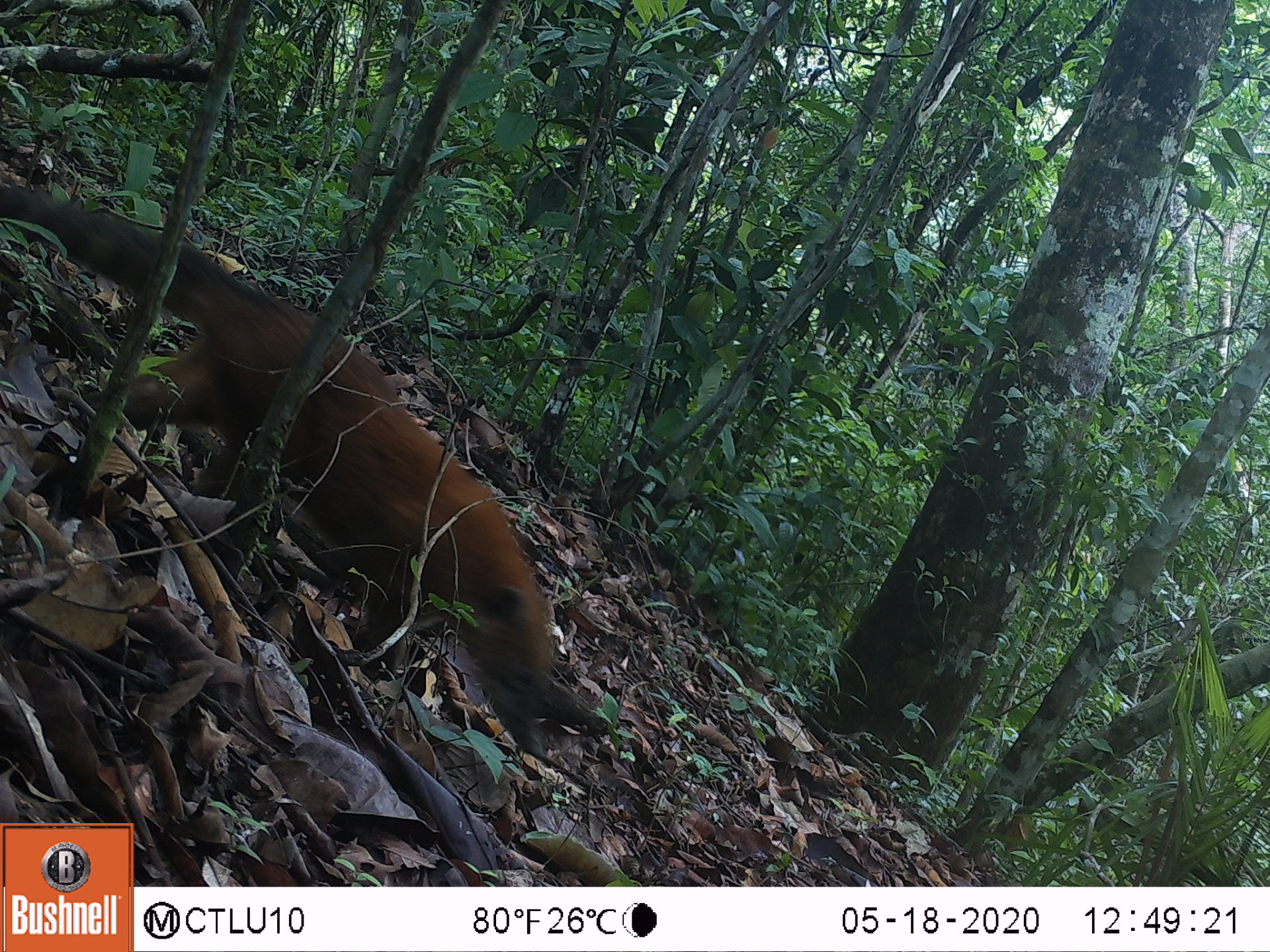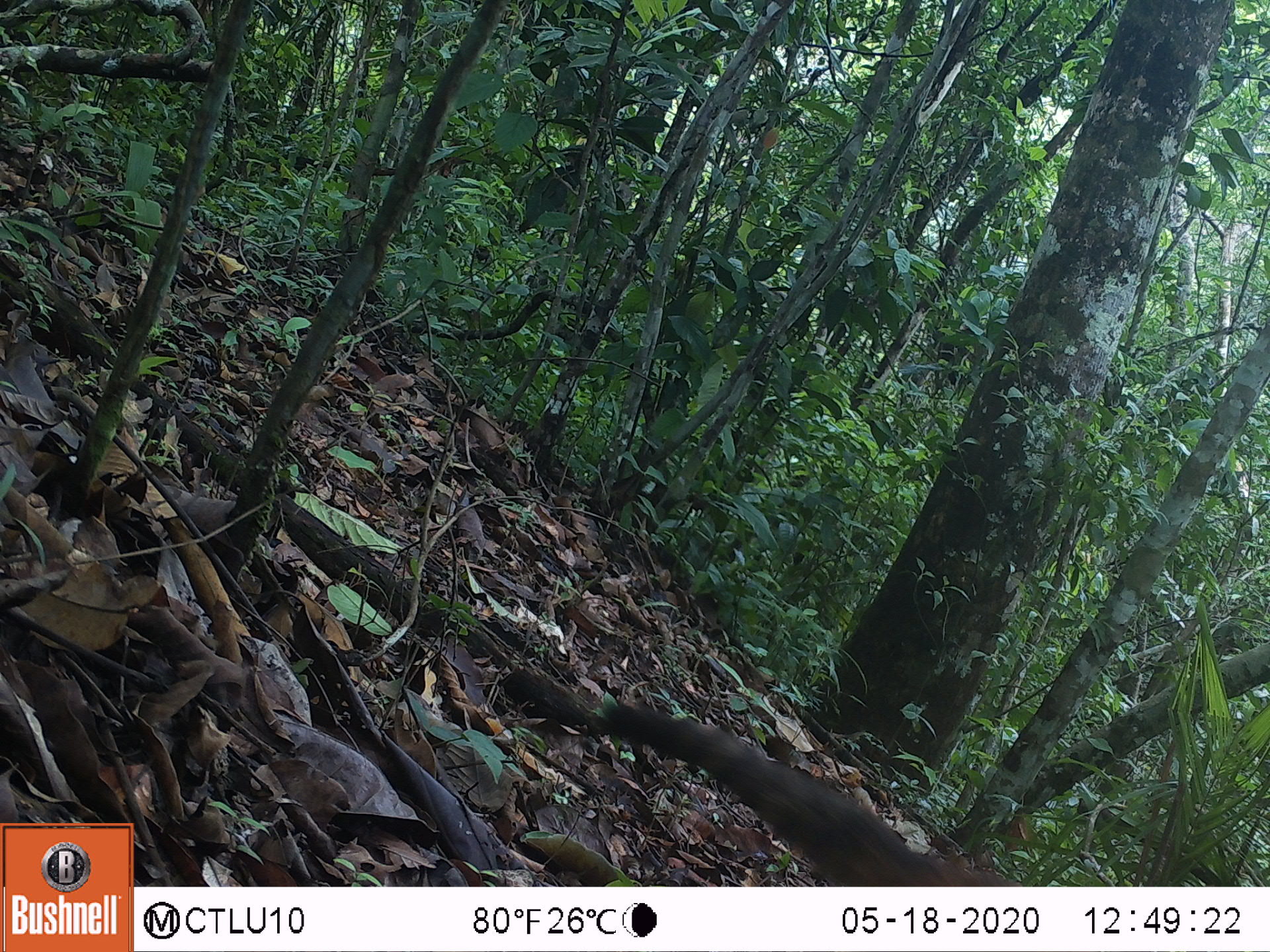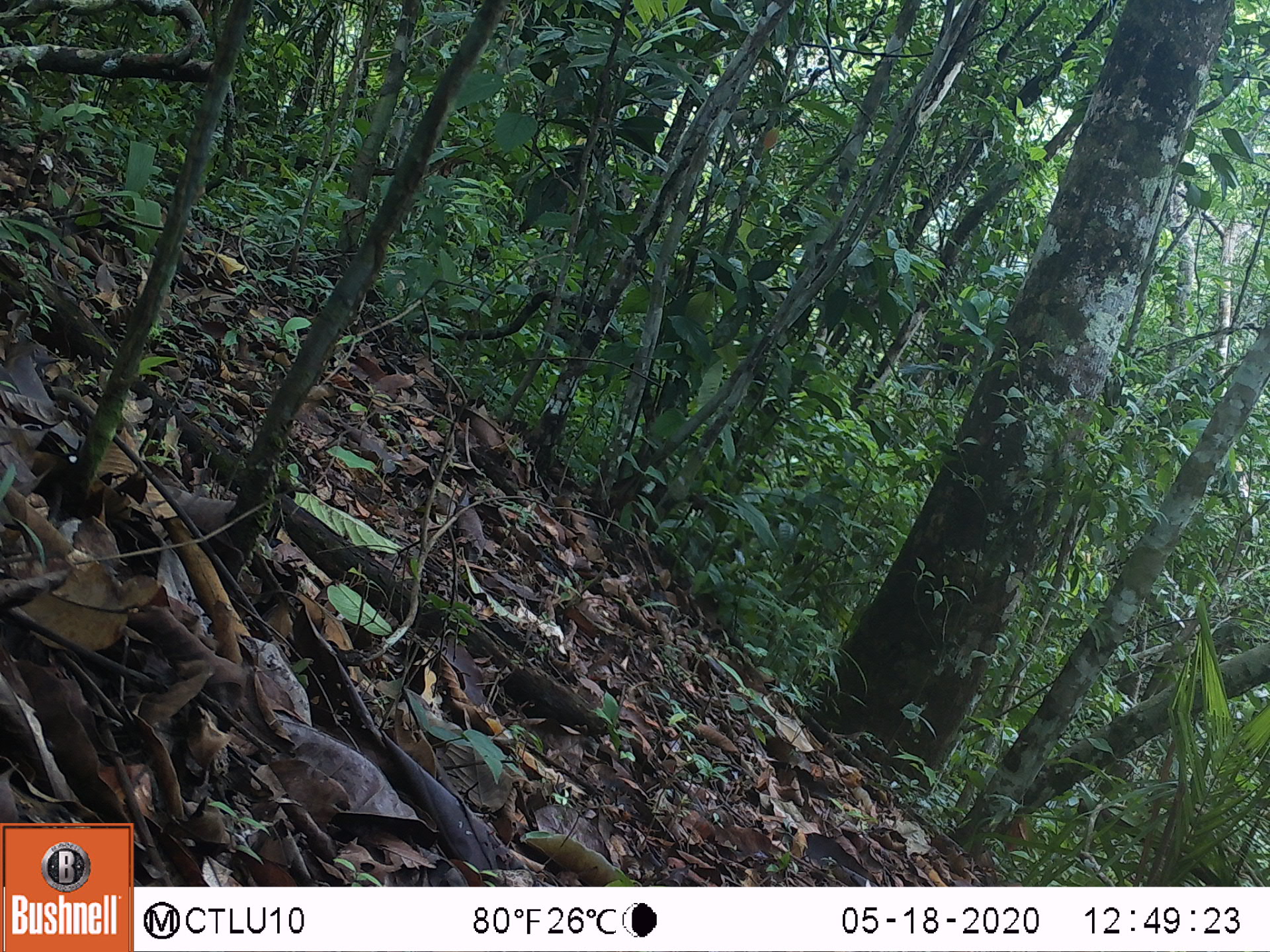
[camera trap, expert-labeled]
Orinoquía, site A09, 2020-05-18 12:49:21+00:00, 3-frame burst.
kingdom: Animalia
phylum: Chordata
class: Mammalia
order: Carnivora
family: Procyonidae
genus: Nasua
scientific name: Nasua nasua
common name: south american coati